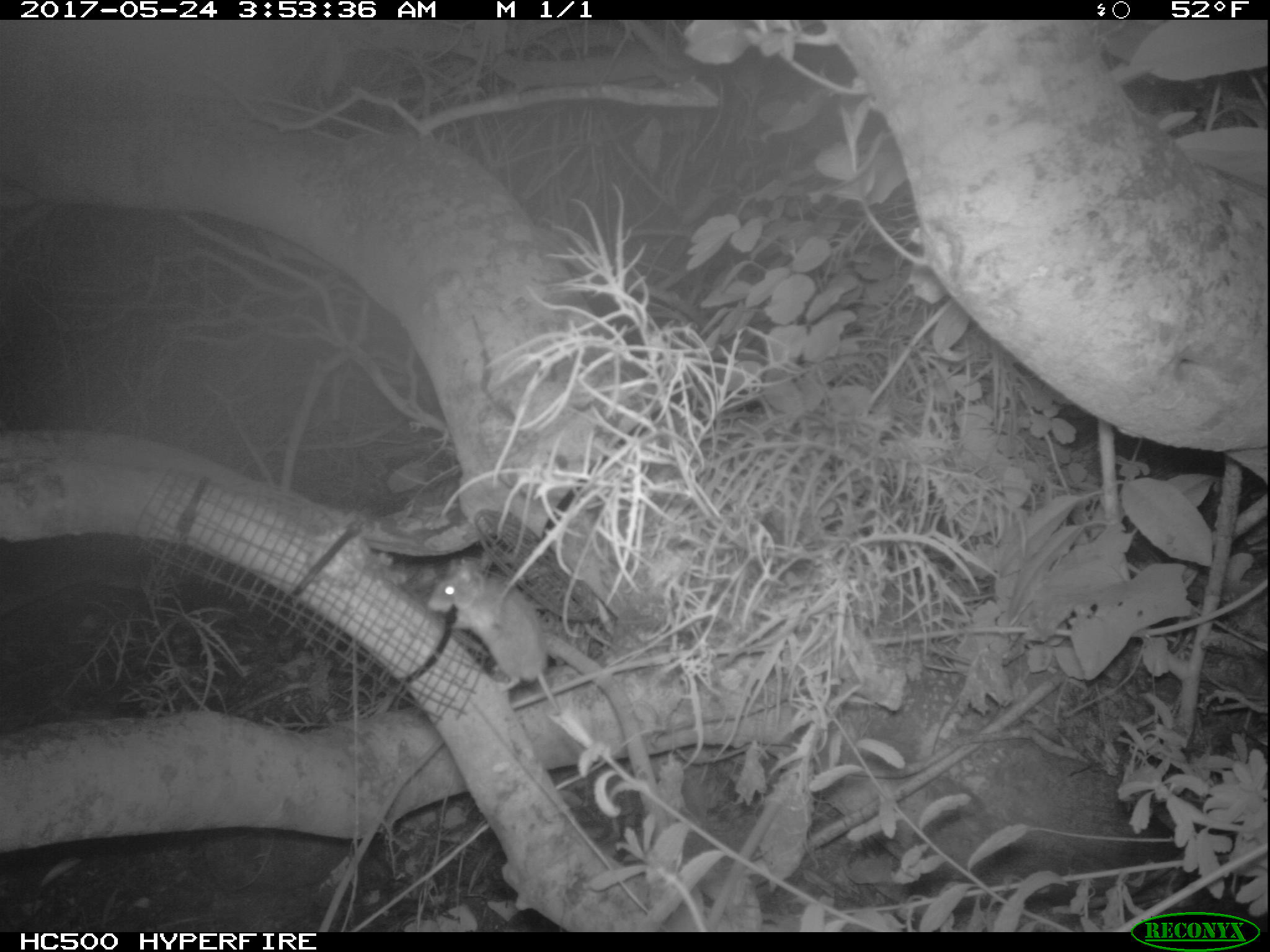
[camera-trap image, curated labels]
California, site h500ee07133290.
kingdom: Animalia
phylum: Chordata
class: Mammalia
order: Rodentia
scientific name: Rodentia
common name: rodent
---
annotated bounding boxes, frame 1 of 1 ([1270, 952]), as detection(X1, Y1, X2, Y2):
rodent: detection(426, 552, 564, 719)